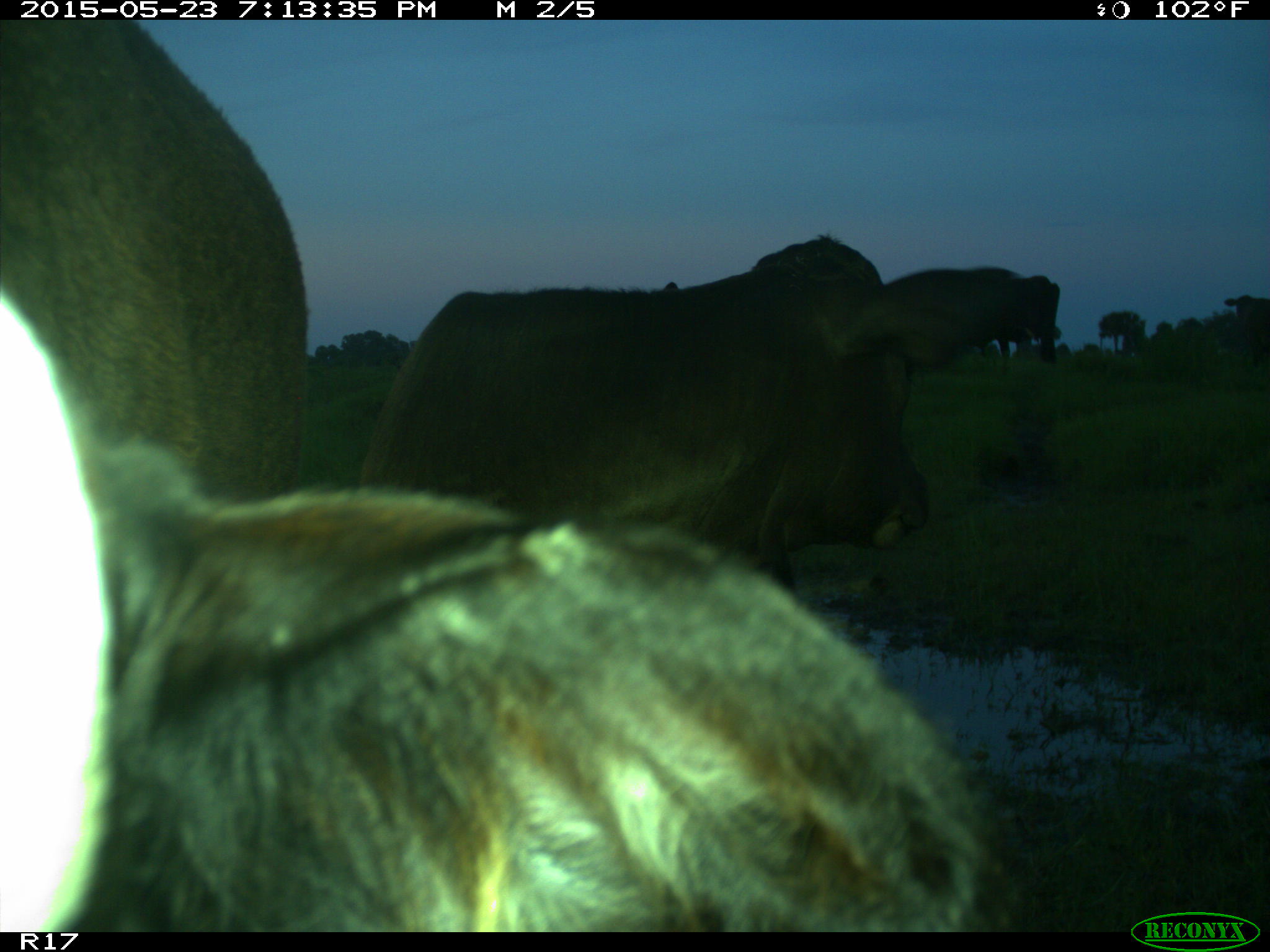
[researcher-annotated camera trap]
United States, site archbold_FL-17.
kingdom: Animalia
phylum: Chordata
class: Mammalia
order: Artiodactyla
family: Bovidae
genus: Bos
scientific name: Bos taurus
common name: domestic cow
Bos taurus (domestic cow).